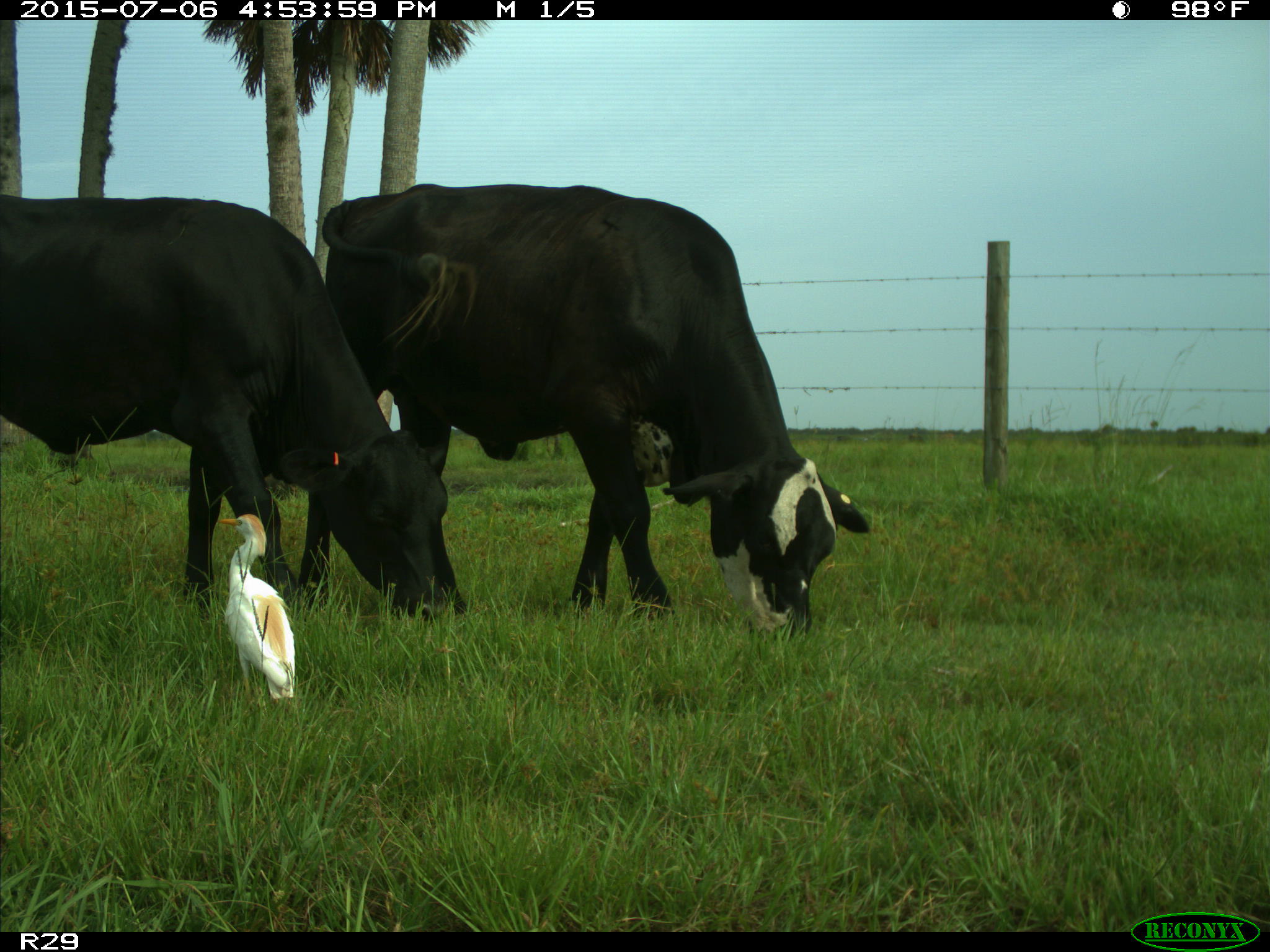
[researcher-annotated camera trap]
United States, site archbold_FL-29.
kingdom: Animalia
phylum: Chordata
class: Mammalia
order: Artiodactyla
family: Bovidae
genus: Bos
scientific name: Bos taurus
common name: domestic cow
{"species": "Bos taurus (domestic cow)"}